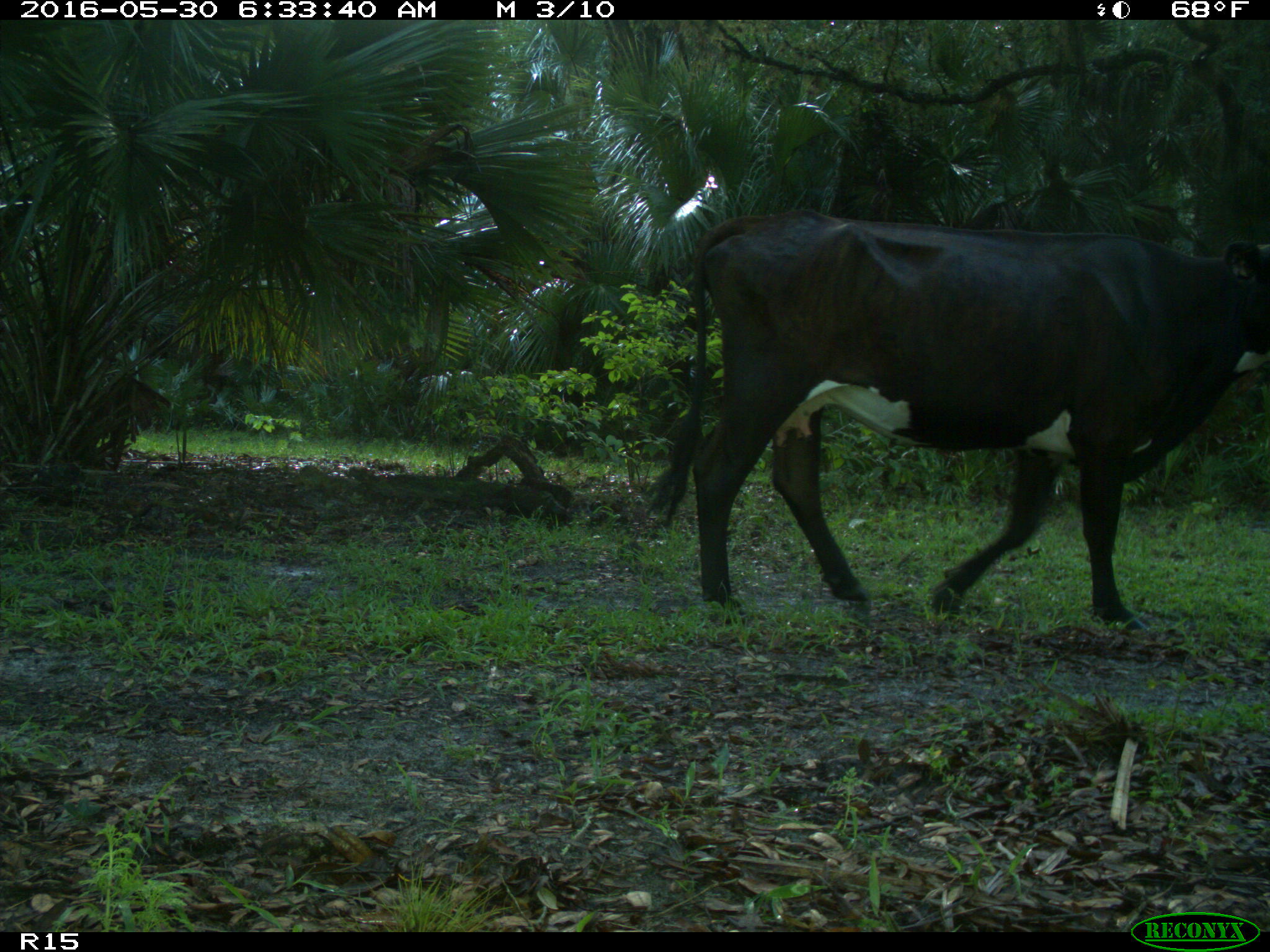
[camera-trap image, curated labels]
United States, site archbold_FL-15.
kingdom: Animalia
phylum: Chordata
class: Mammalia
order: Artiodactyla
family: Bovidae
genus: Bos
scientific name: Bos taurus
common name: domestic cow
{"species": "Bos taurus (domestic cow)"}